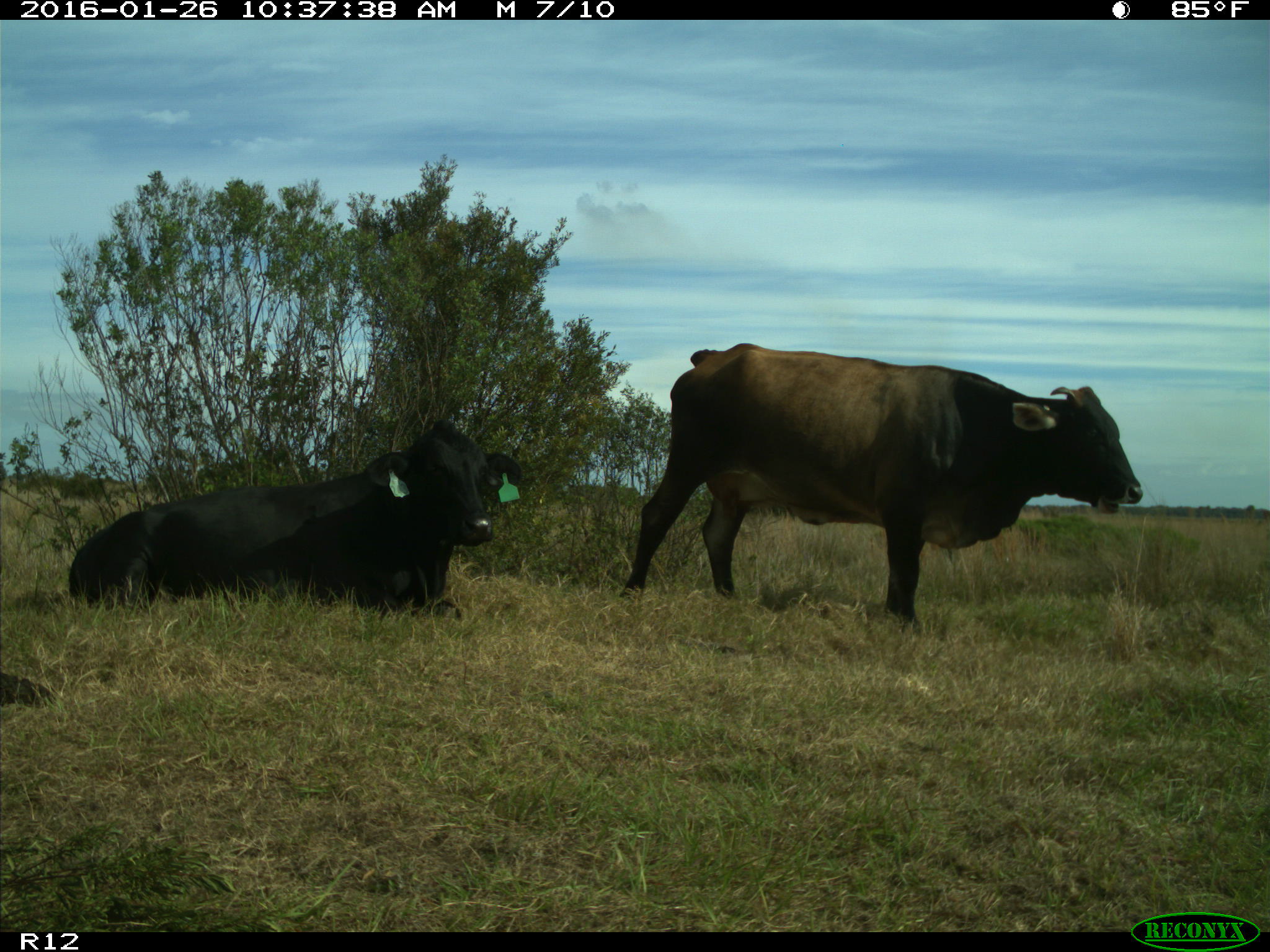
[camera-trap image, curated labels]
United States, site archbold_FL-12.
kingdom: Animalia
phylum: Chordata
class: Mammalia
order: Artiodactyla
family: Bovidae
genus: Bos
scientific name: Bos taurus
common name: domestic cow